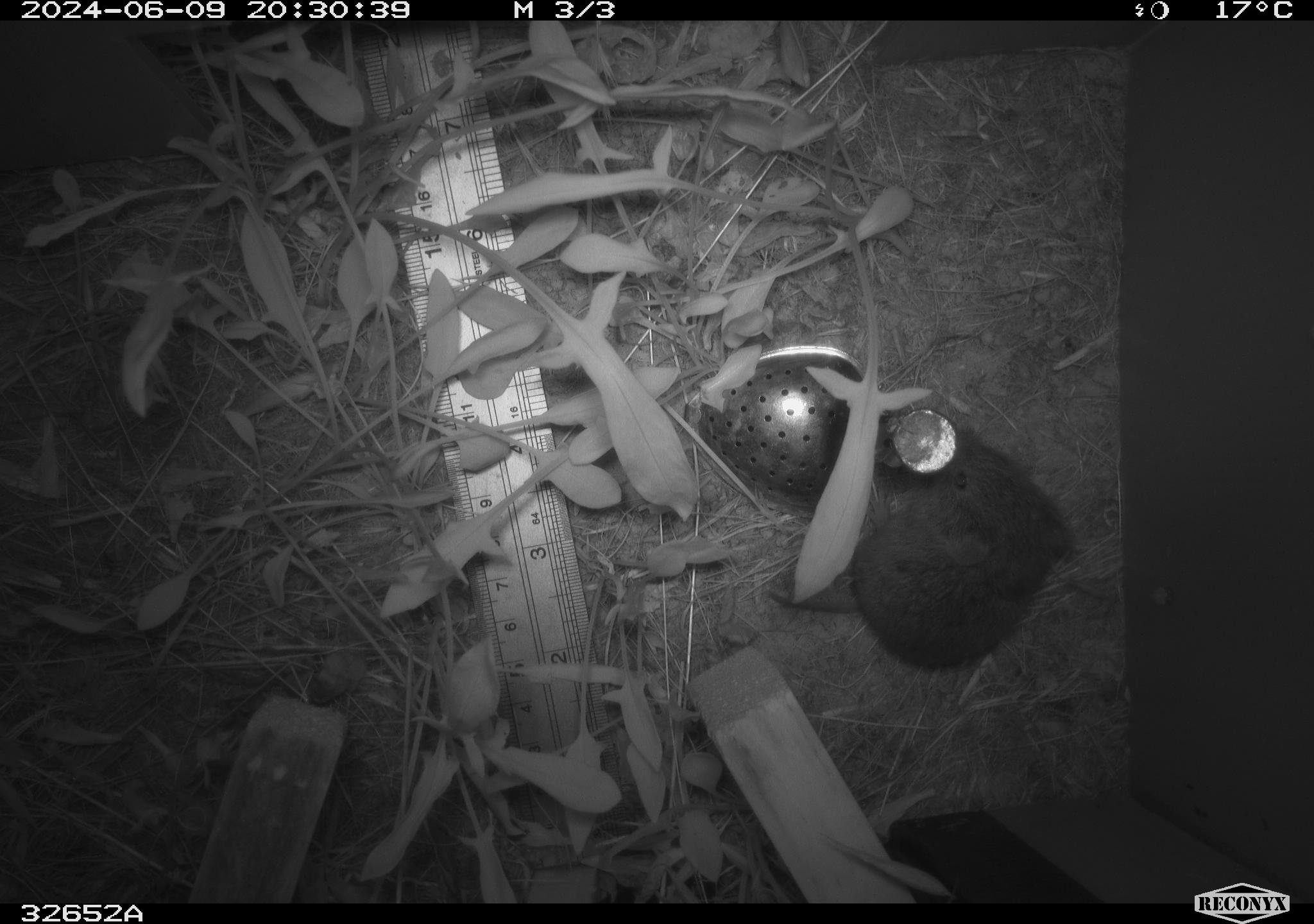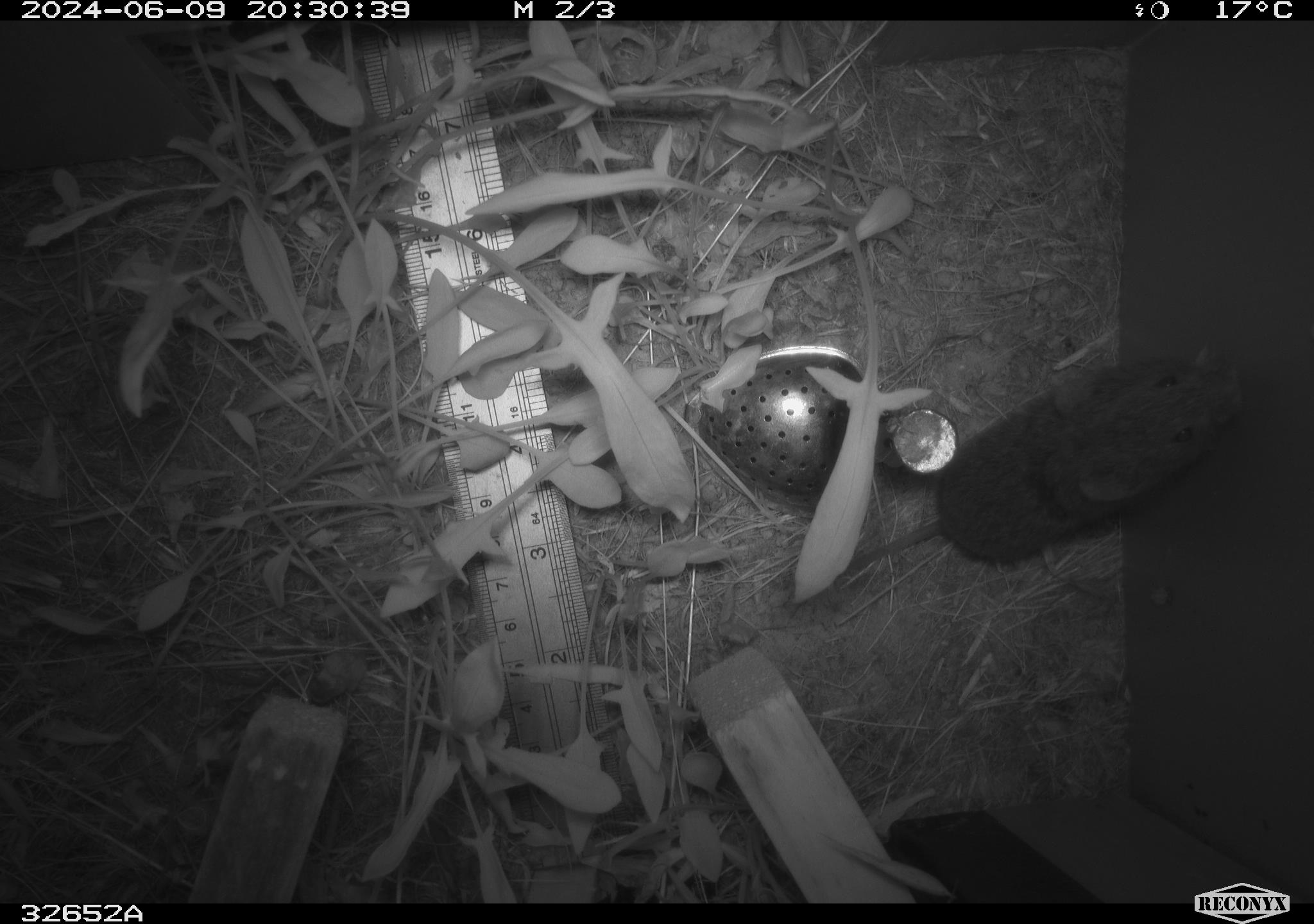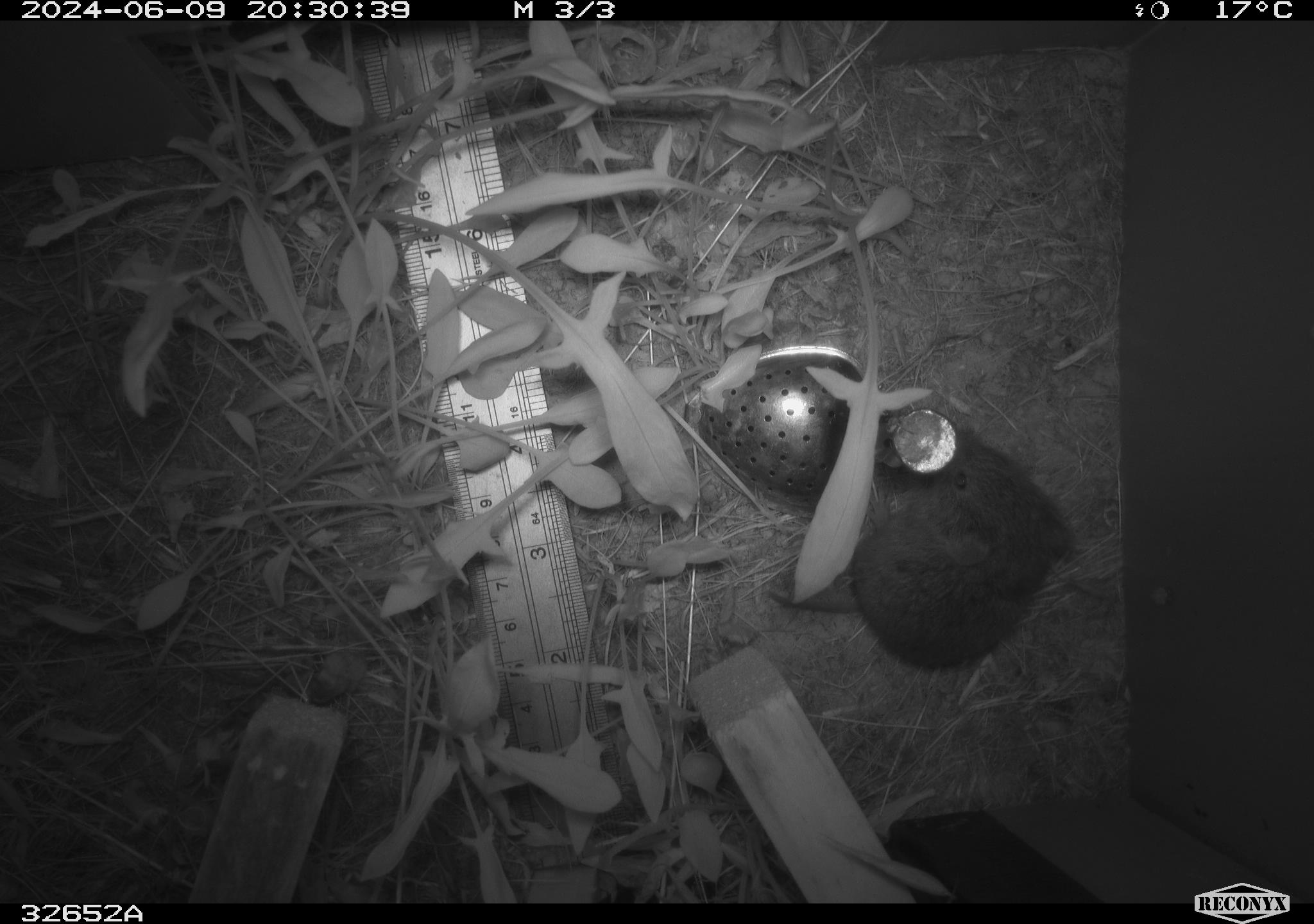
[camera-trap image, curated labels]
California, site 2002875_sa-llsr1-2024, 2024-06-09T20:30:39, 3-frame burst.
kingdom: Animalia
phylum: Chordata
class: Mammalia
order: Rodentia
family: Cricetidae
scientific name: Arvicolinae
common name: voles, lemmings, and muskrats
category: arvicolinae subfamily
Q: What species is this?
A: Arvicolinae subfamily (voles, lemmings, and muskrats) (Arvicolinae).